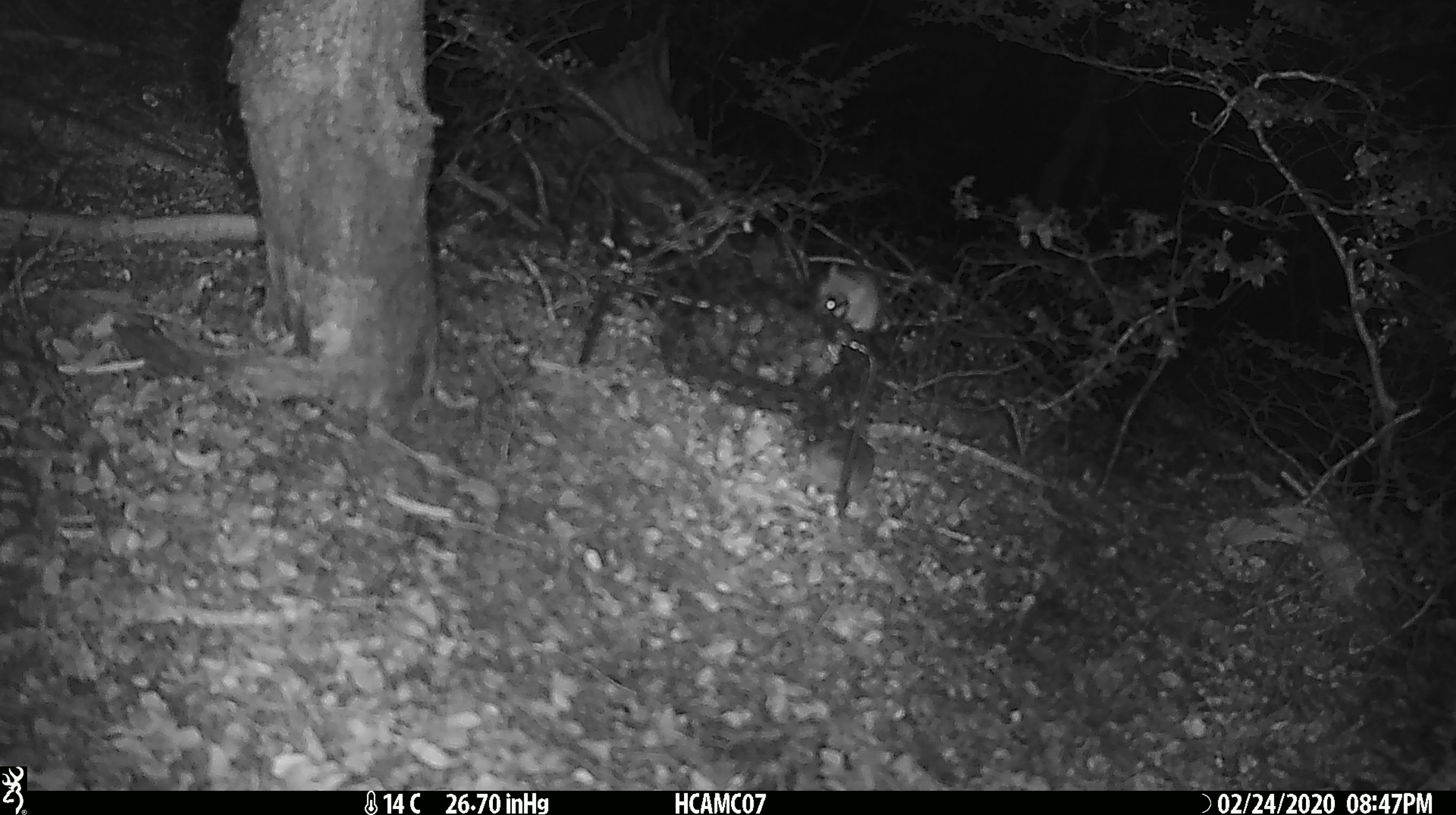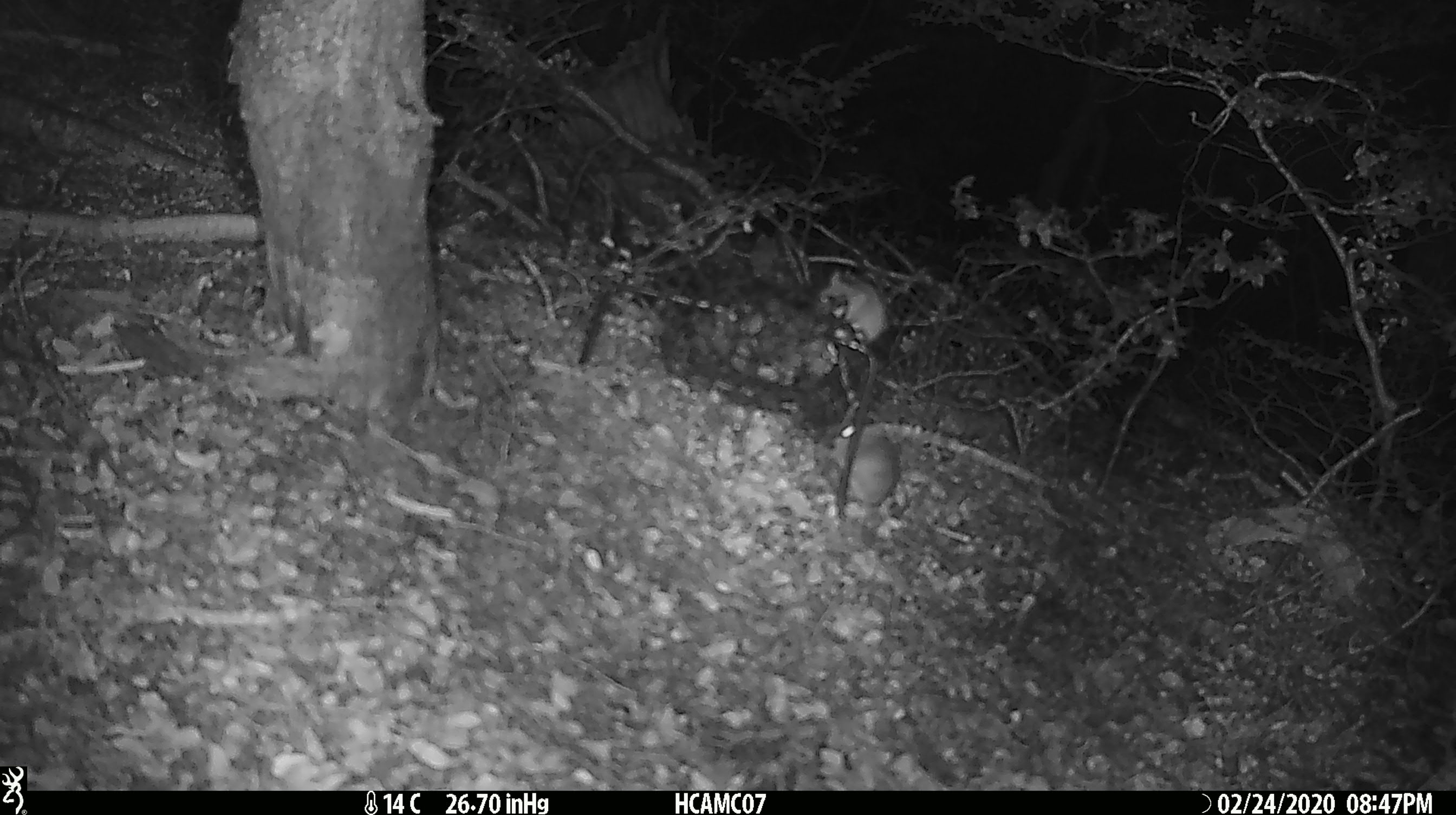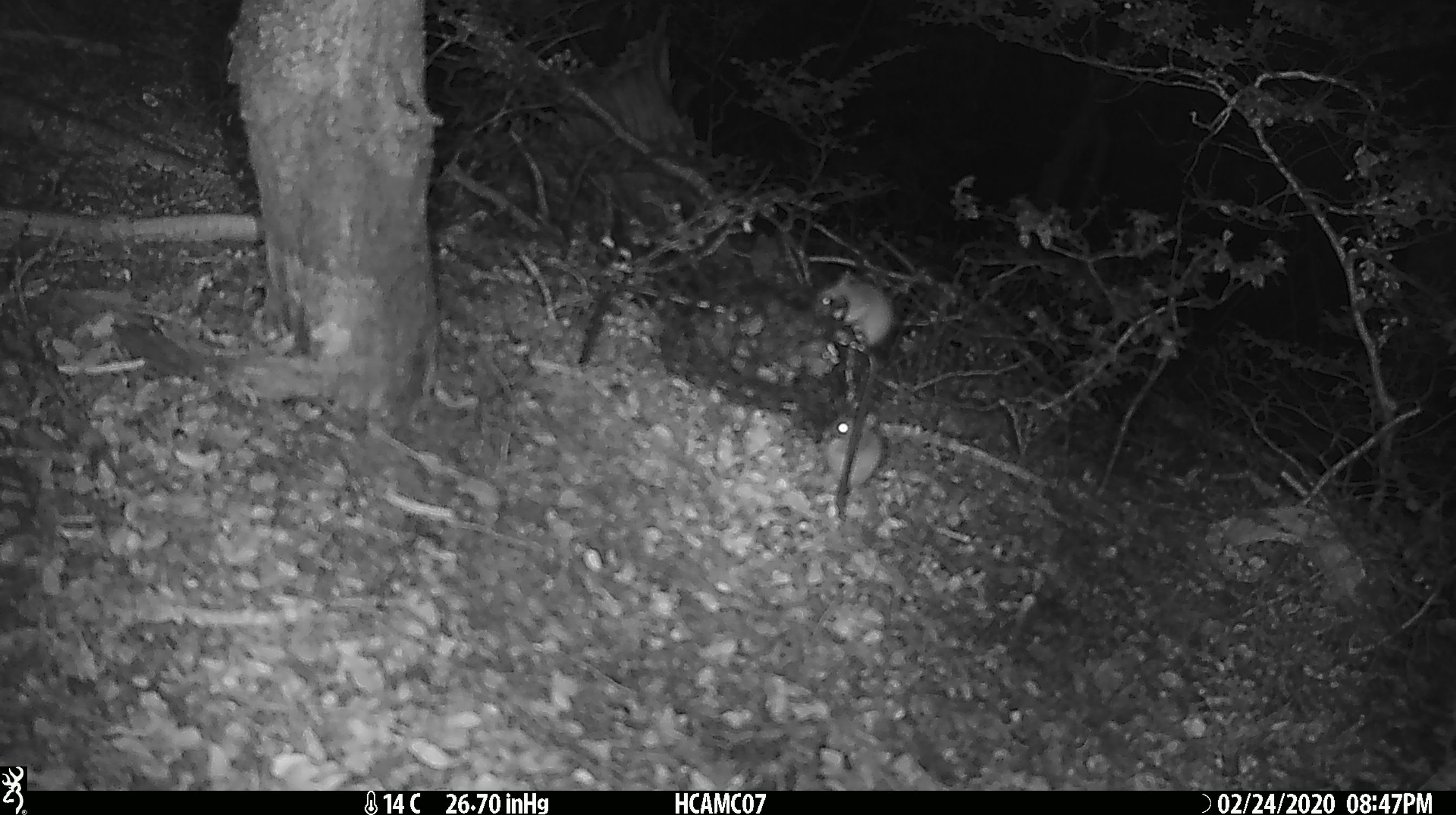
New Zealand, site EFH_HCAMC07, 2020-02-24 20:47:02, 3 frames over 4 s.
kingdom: Animalia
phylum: Chordata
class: Mammalia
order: Rodentia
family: Muridae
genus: Mus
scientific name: Mus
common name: mouse